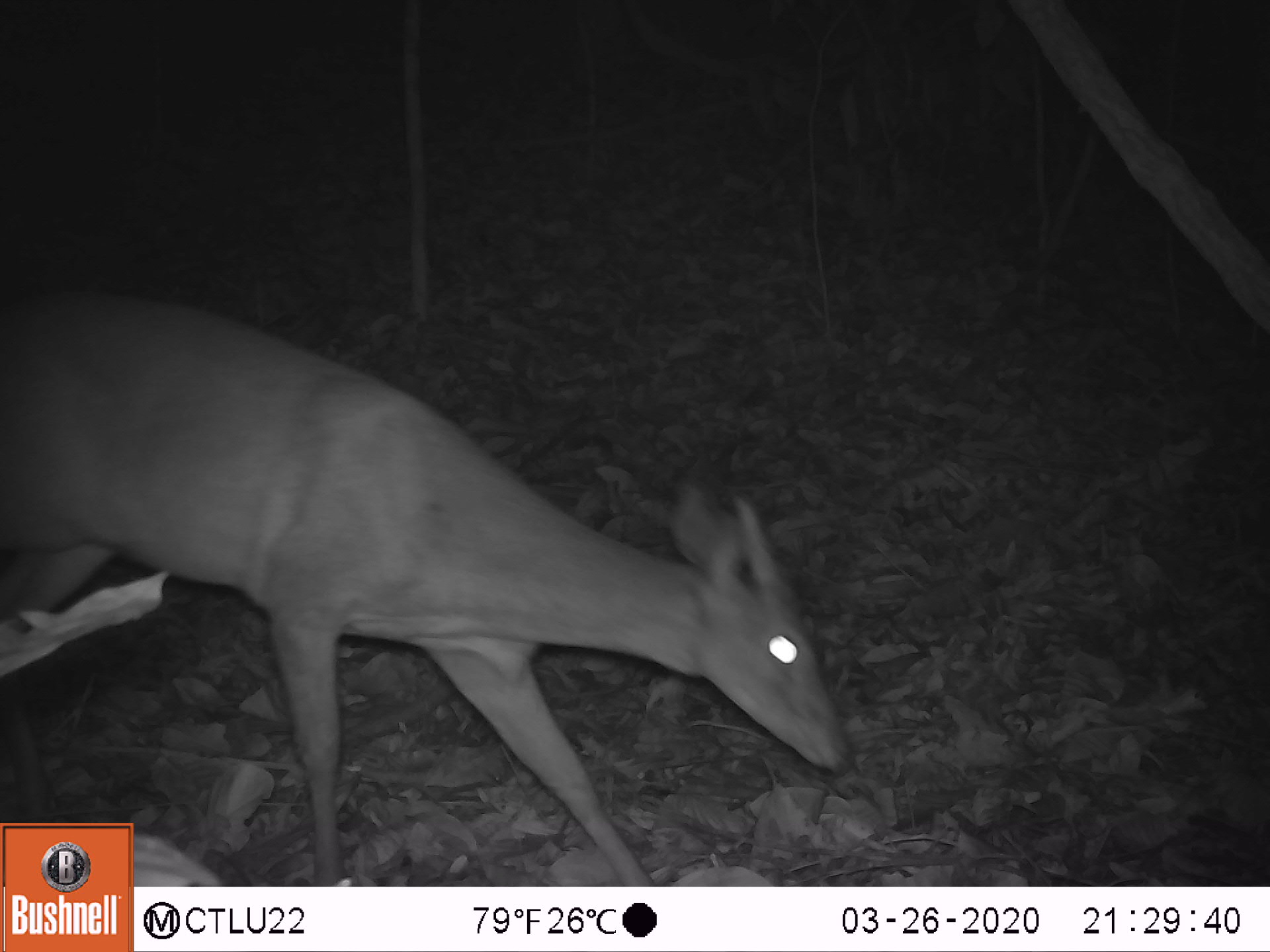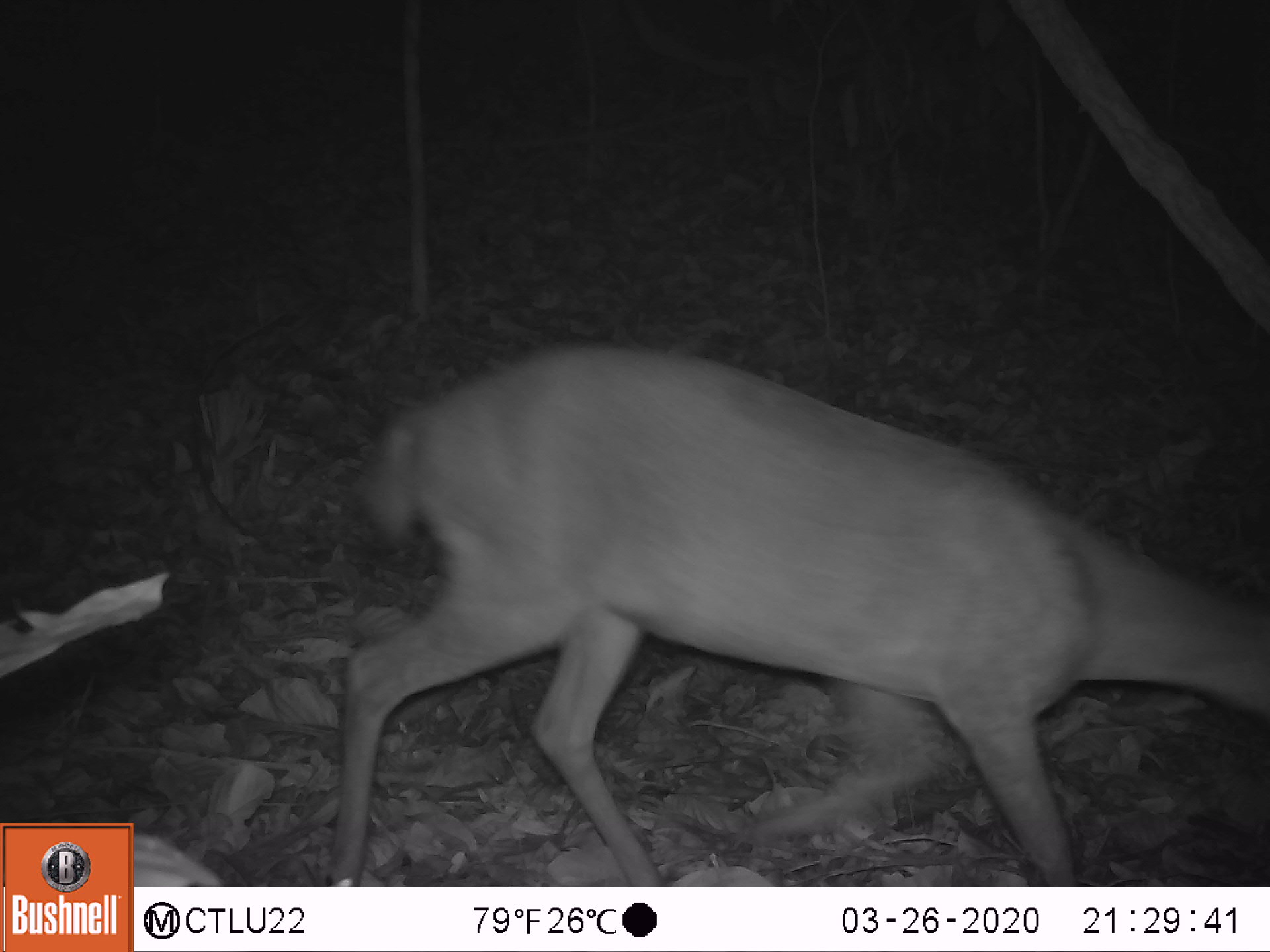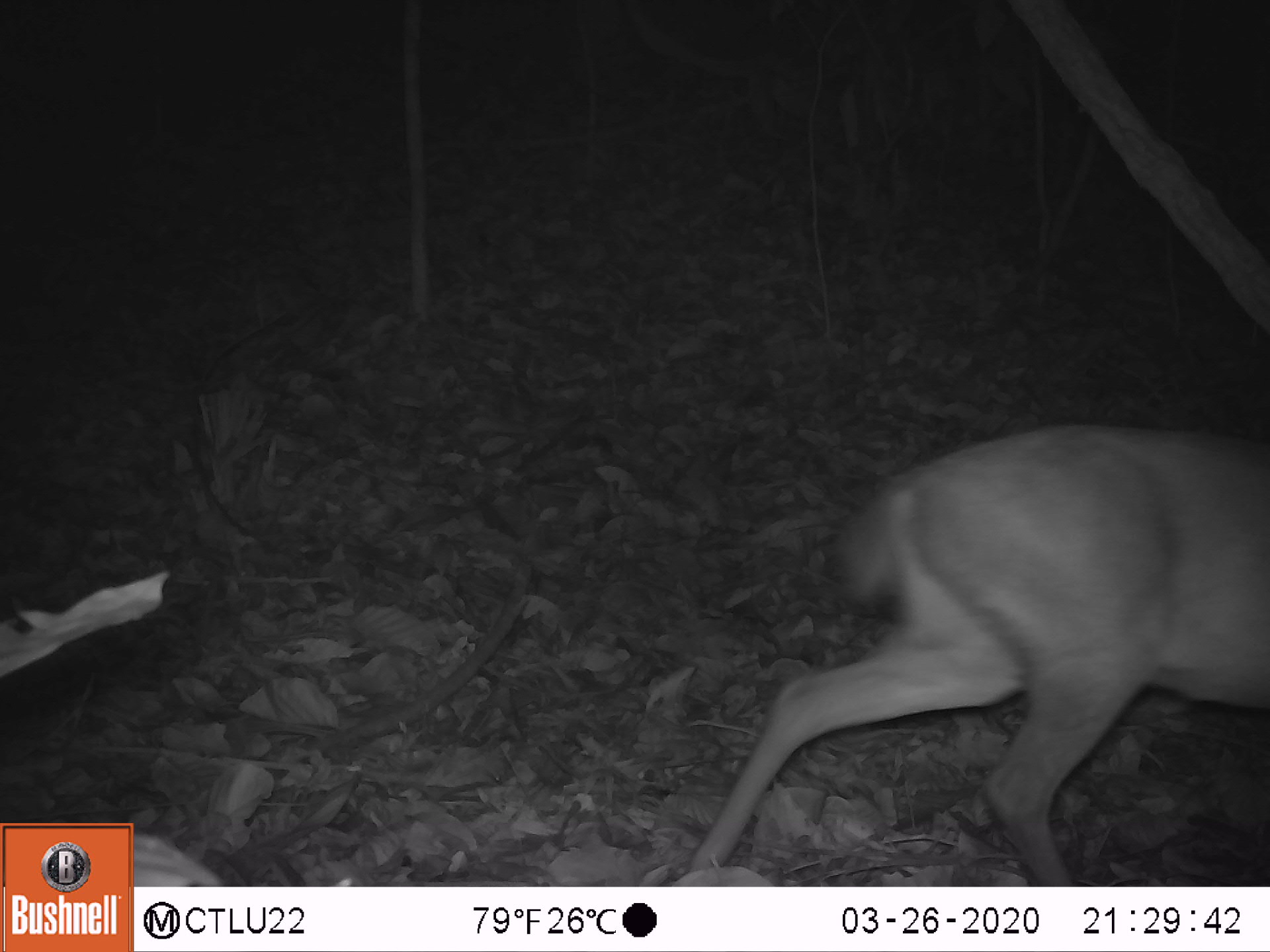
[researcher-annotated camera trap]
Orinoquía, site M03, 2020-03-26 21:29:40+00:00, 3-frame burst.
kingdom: Animalia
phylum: Chordata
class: Mammalia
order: Artiodactyla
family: Cervidae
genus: Mazama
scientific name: Mazama americana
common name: red brocket deer